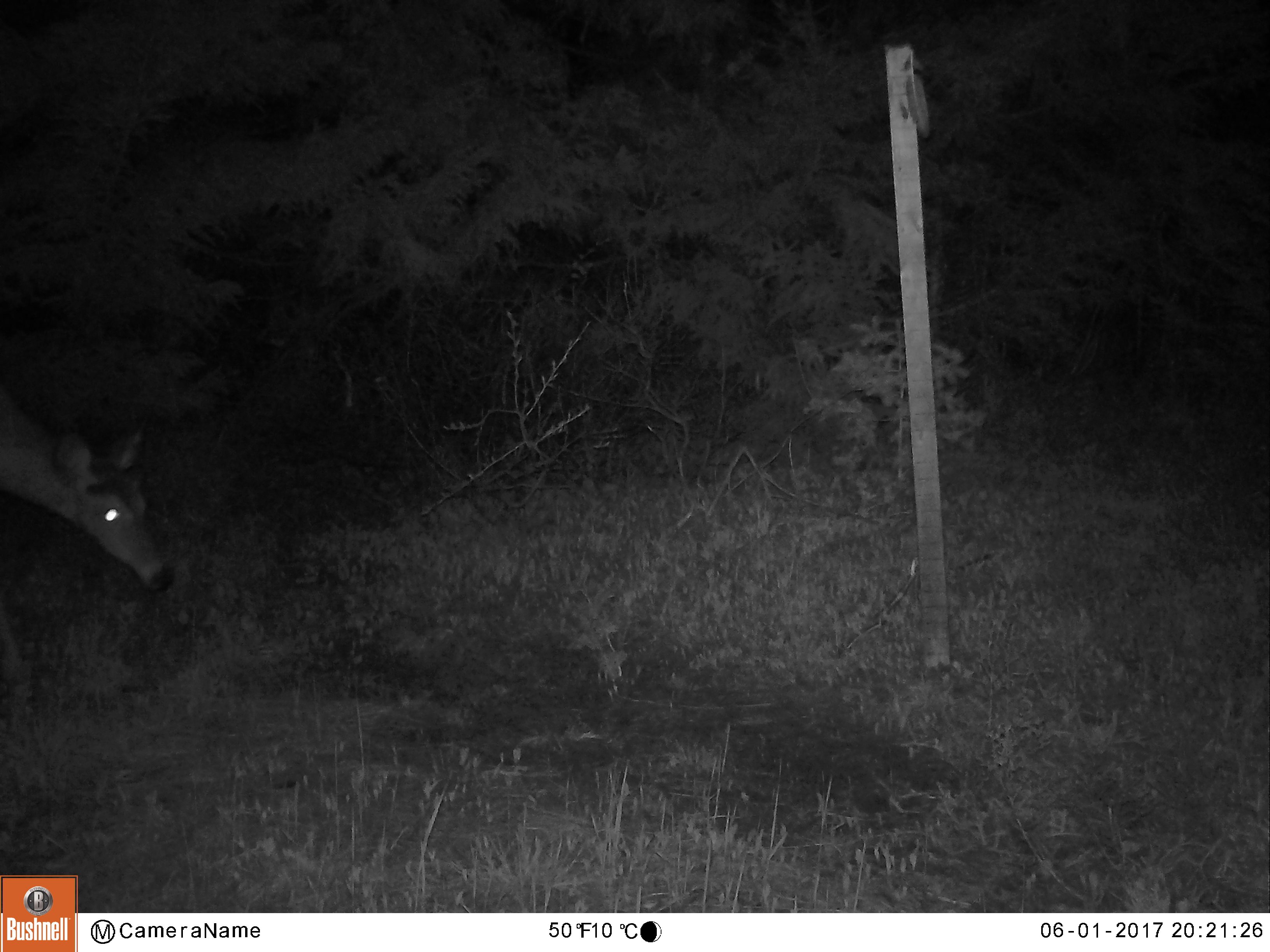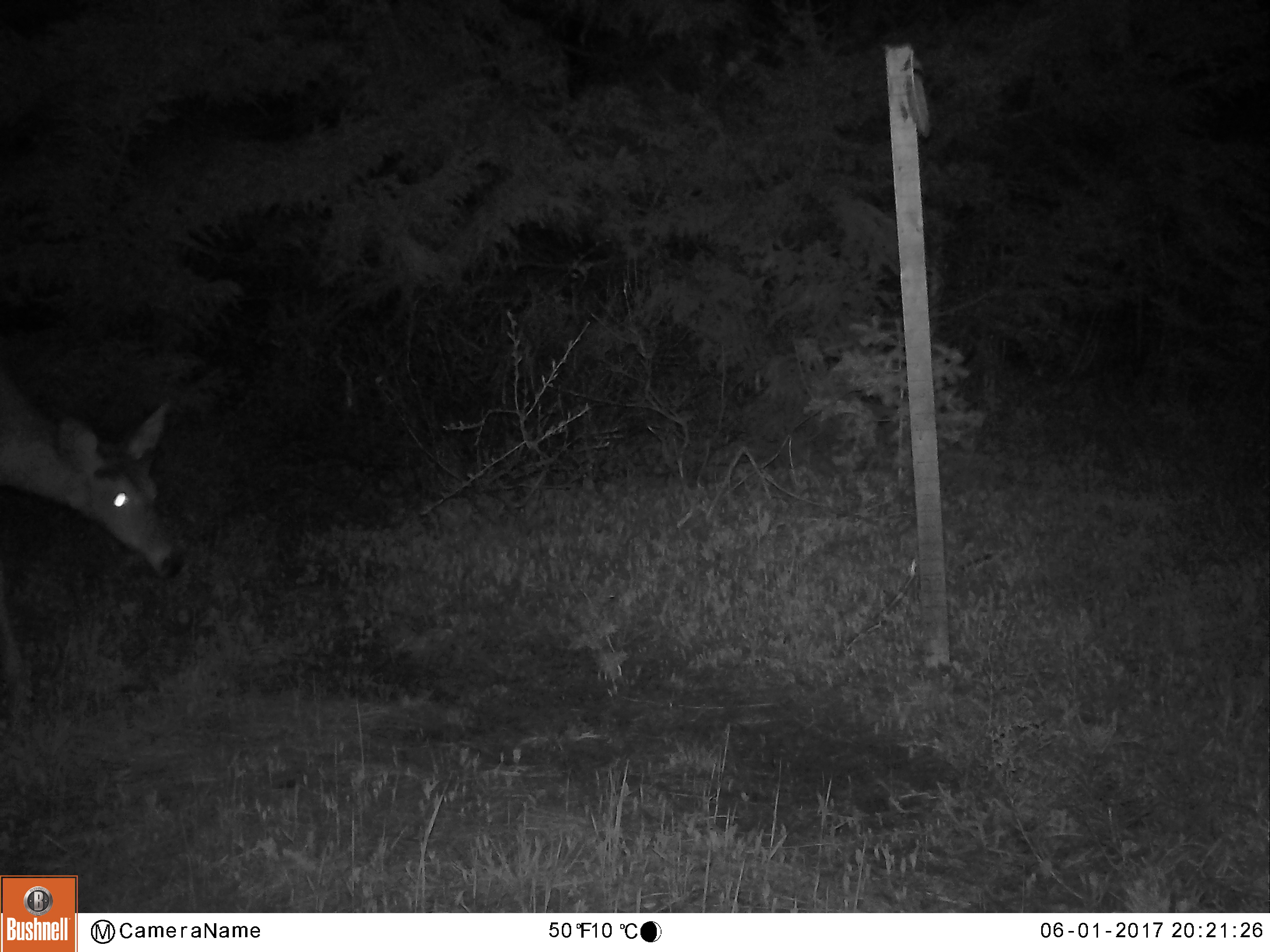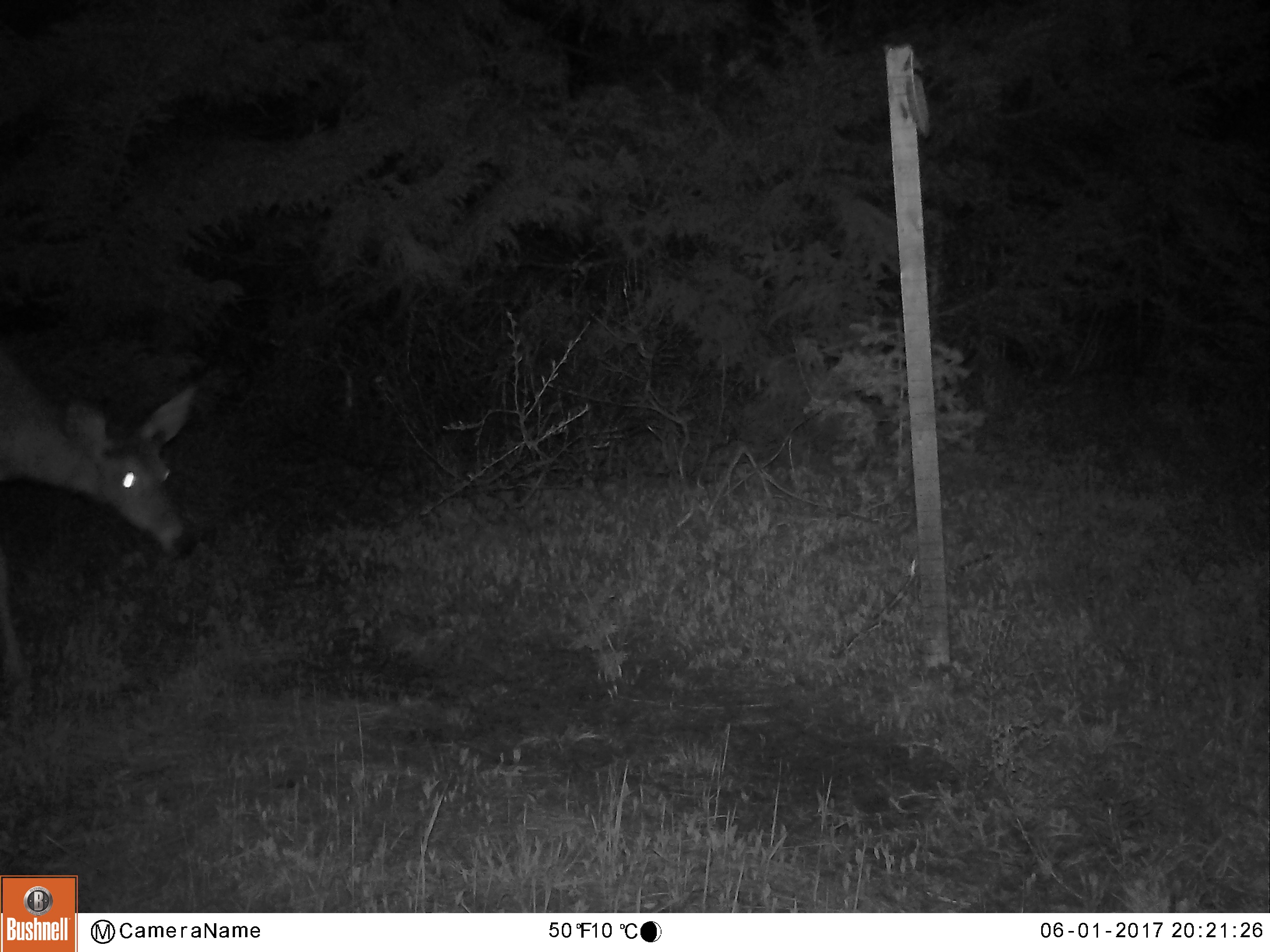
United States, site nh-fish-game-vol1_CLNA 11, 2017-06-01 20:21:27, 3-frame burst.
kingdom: Animalia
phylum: Chordata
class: Mammalia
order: Artiodactyla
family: Cervidae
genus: Odocoileus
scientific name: Odocoileus virginianus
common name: white-tailed deer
White-tailed deer (Odocoileus virginianus).